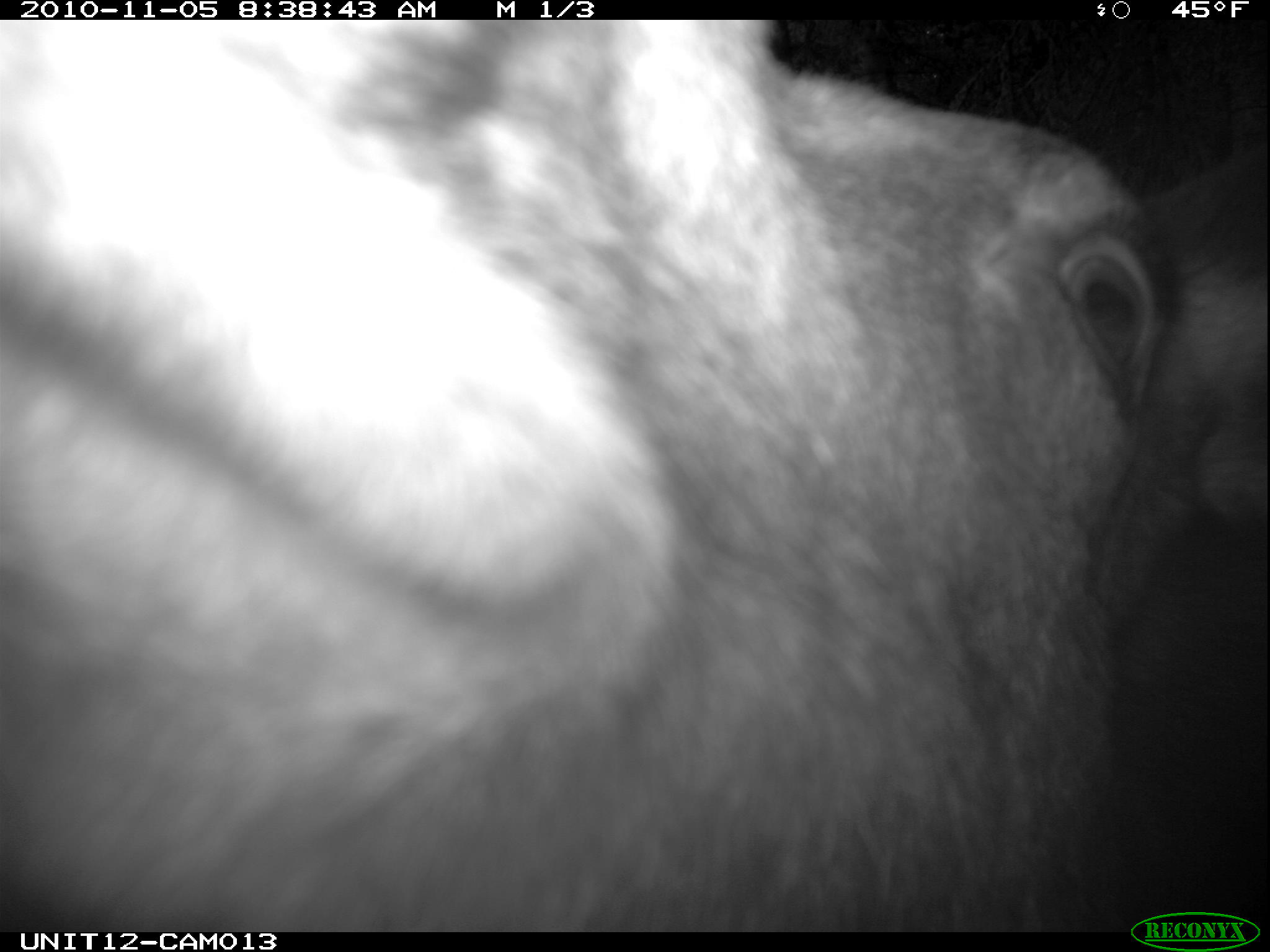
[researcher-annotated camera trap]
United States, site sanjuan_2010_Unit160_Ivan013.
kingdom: Animalia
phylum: Chordata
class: Mammalia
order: Artiodactyla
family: Cervidae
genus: Alces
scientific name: Alces alces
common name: moose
Alces alces (moose).